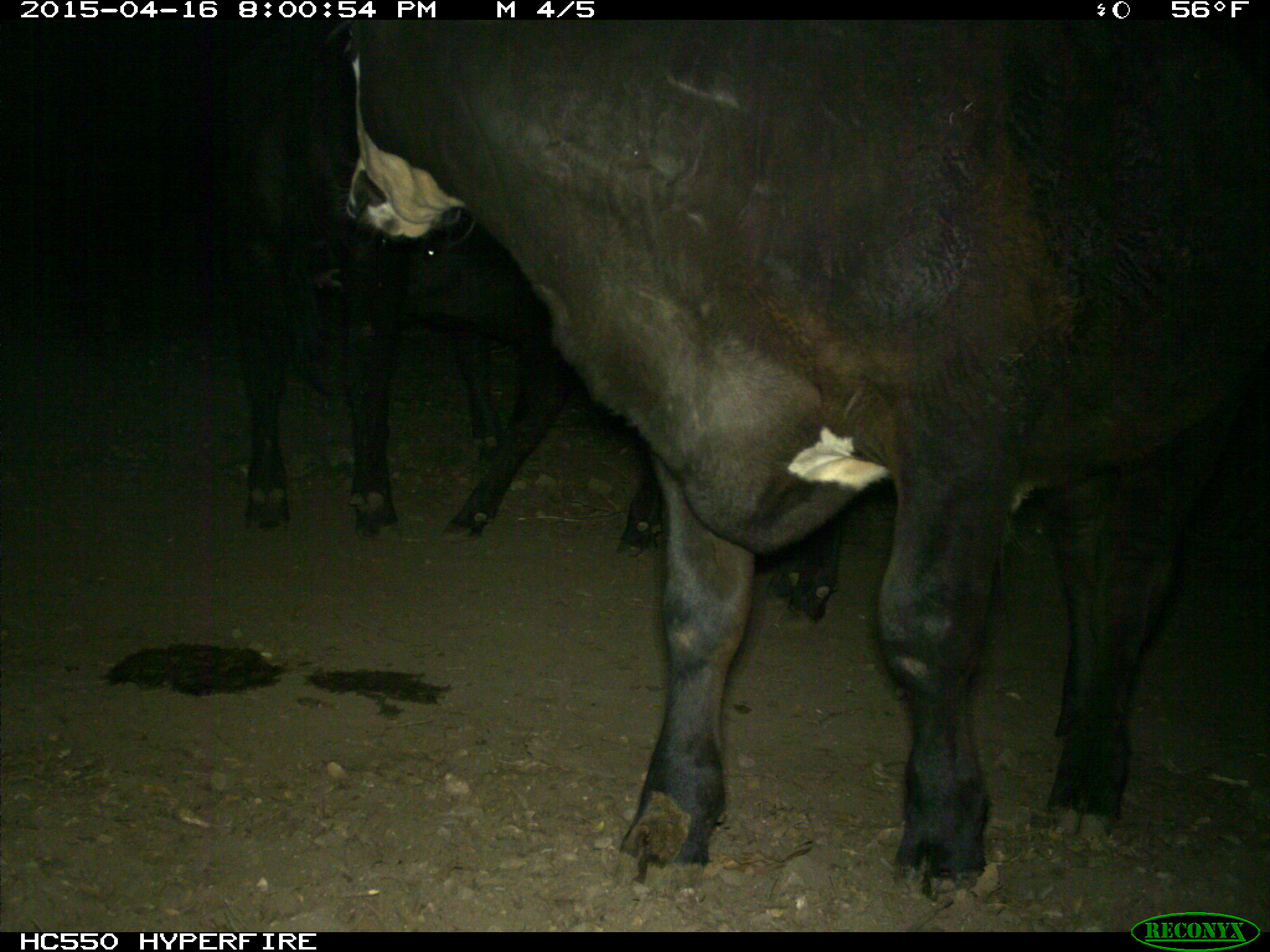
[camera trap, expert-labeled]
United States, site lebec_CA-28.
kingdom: Animalia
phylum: Chordata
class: Mammalia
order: Artiodactyla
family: Bovidae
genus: Bos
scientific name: Bos taurus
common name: domestic cow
Bos taurus (domestic cow).